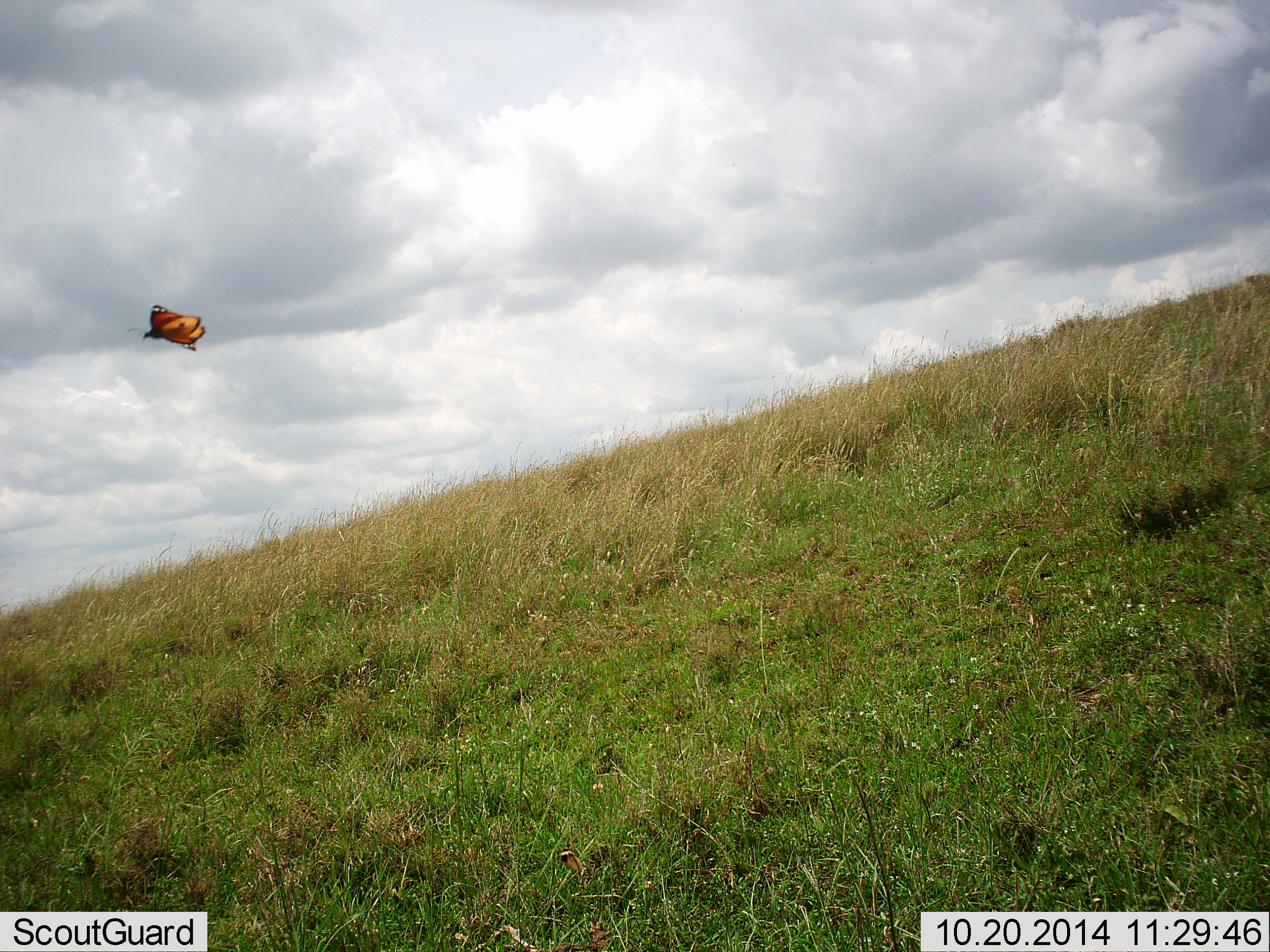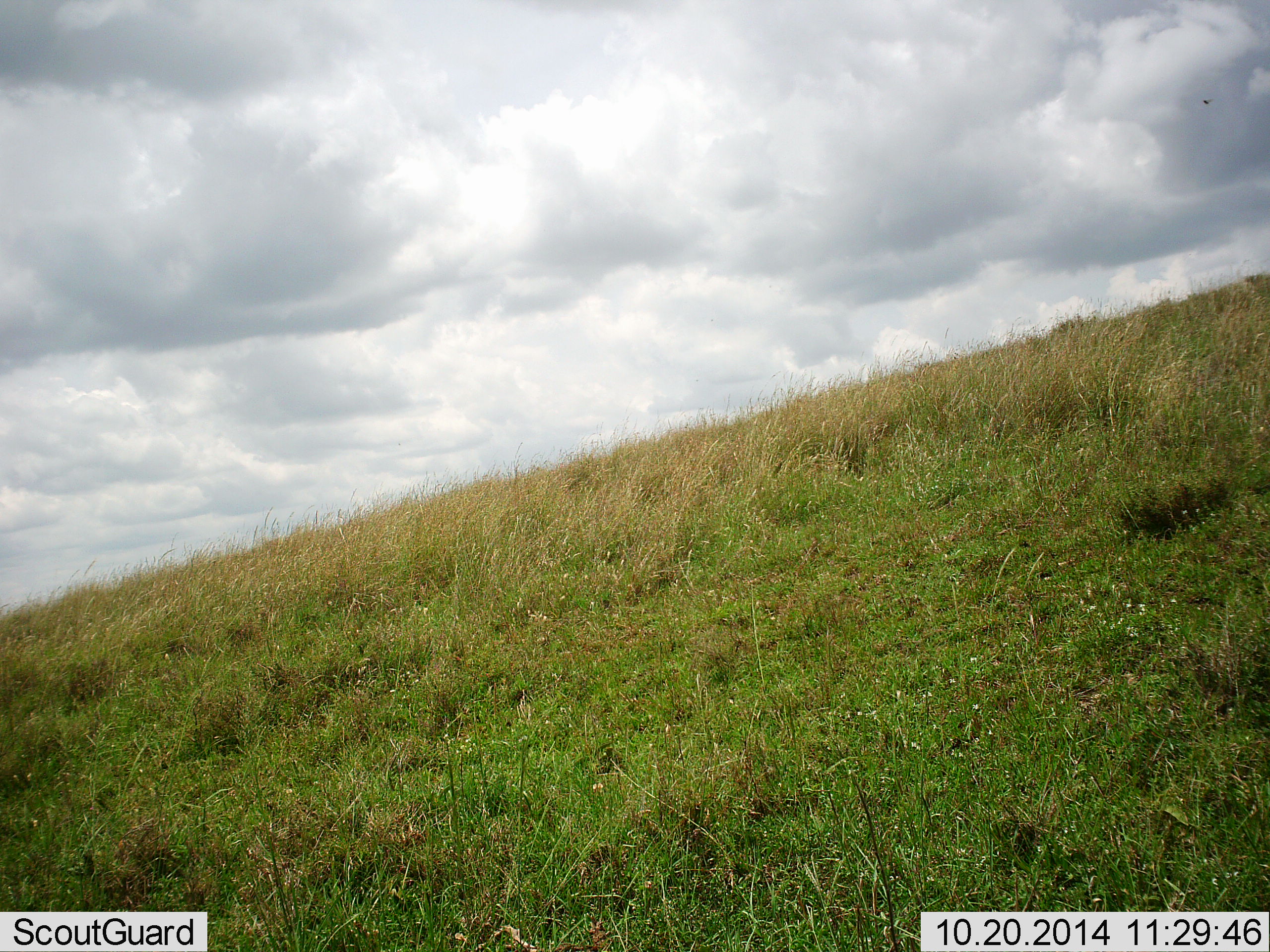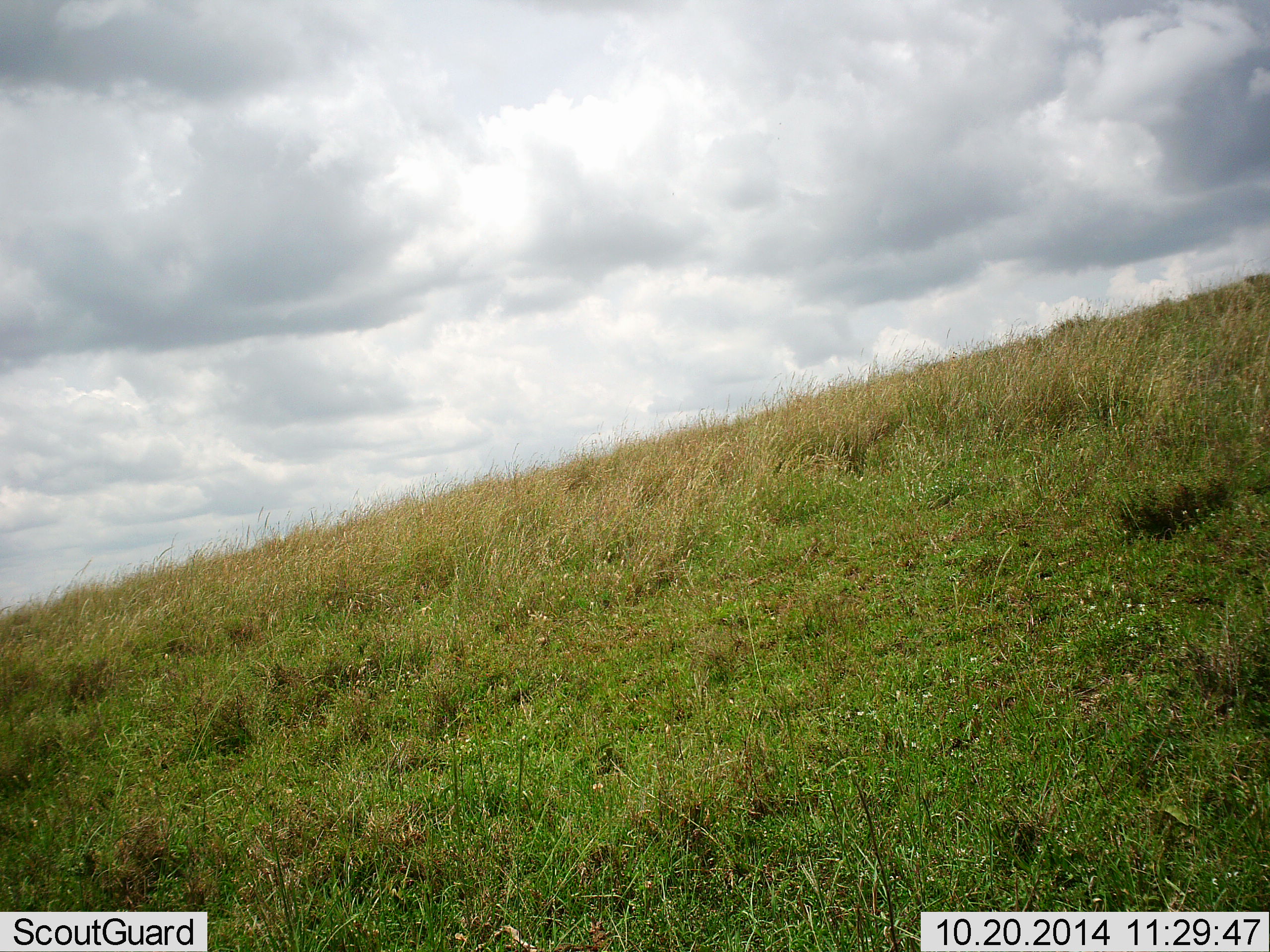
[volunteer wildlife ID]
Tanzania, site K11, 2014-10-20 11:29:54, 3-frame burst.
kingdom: Animalia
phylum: Arthropoda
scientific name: Arthropoda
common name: arthropods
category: insectspider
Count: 1.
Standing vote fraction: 0%.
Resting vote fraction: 0%.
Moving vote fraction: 100%.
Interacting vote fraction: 0%.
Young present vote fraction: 0%.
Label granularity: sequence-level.